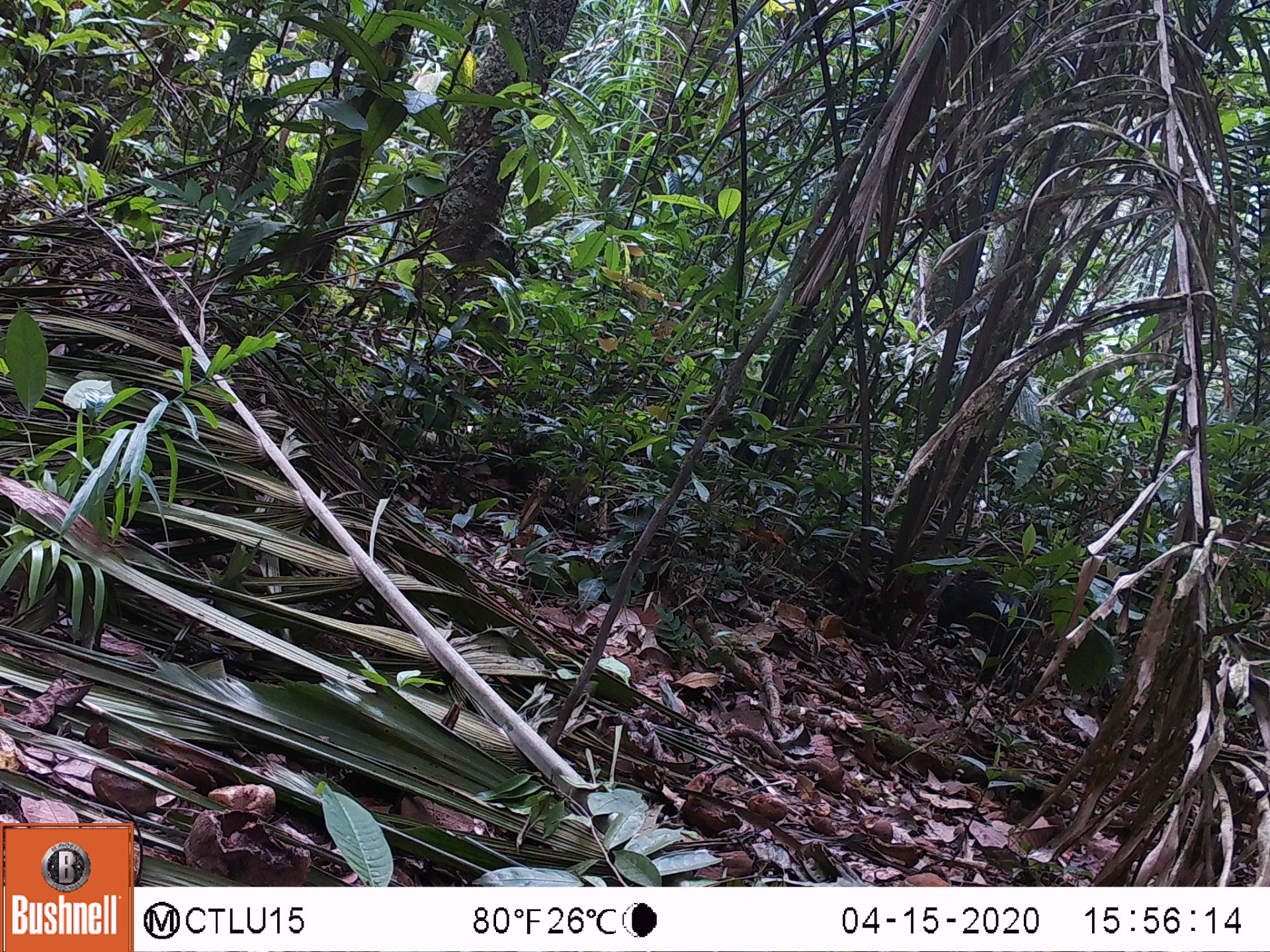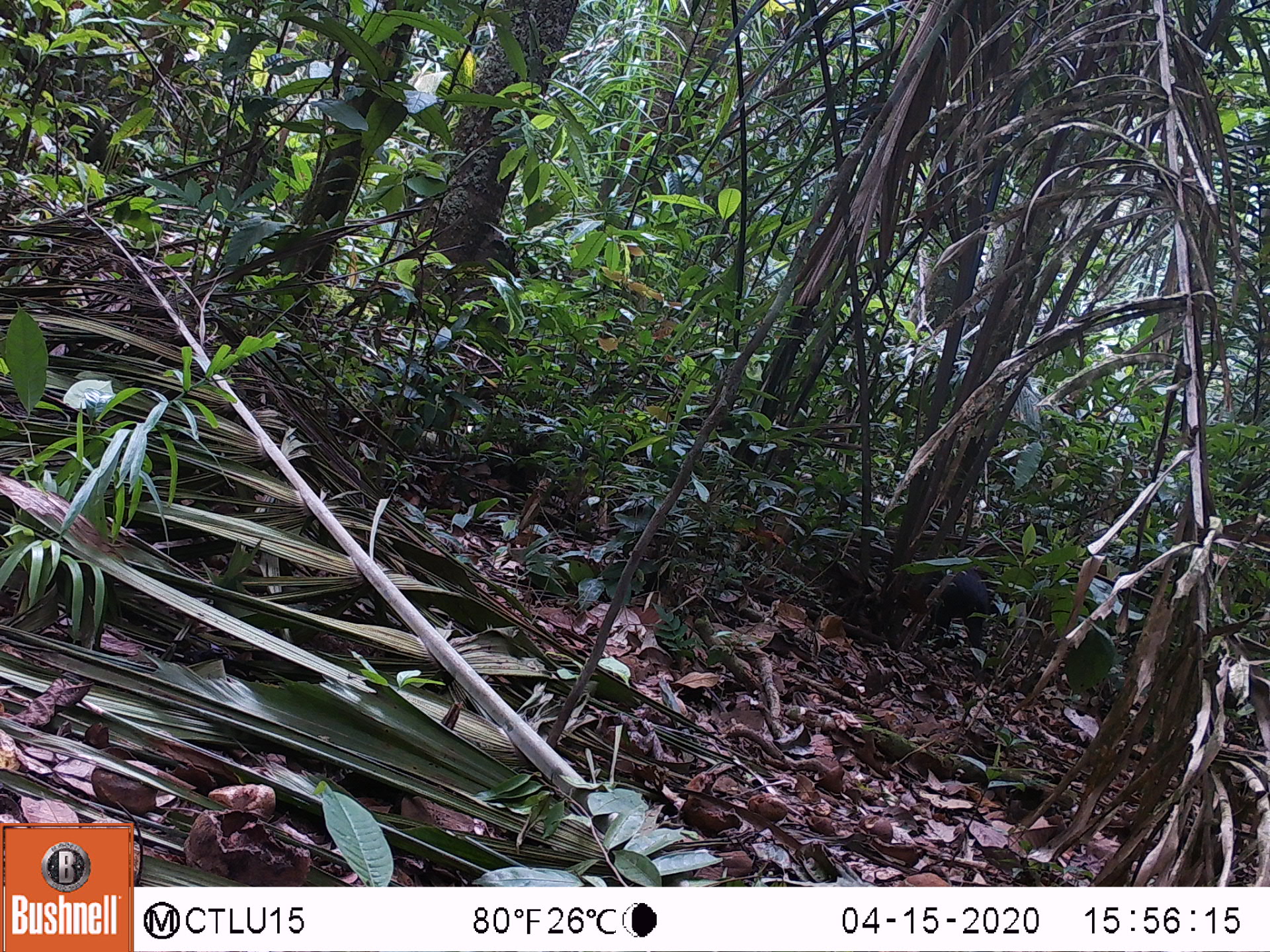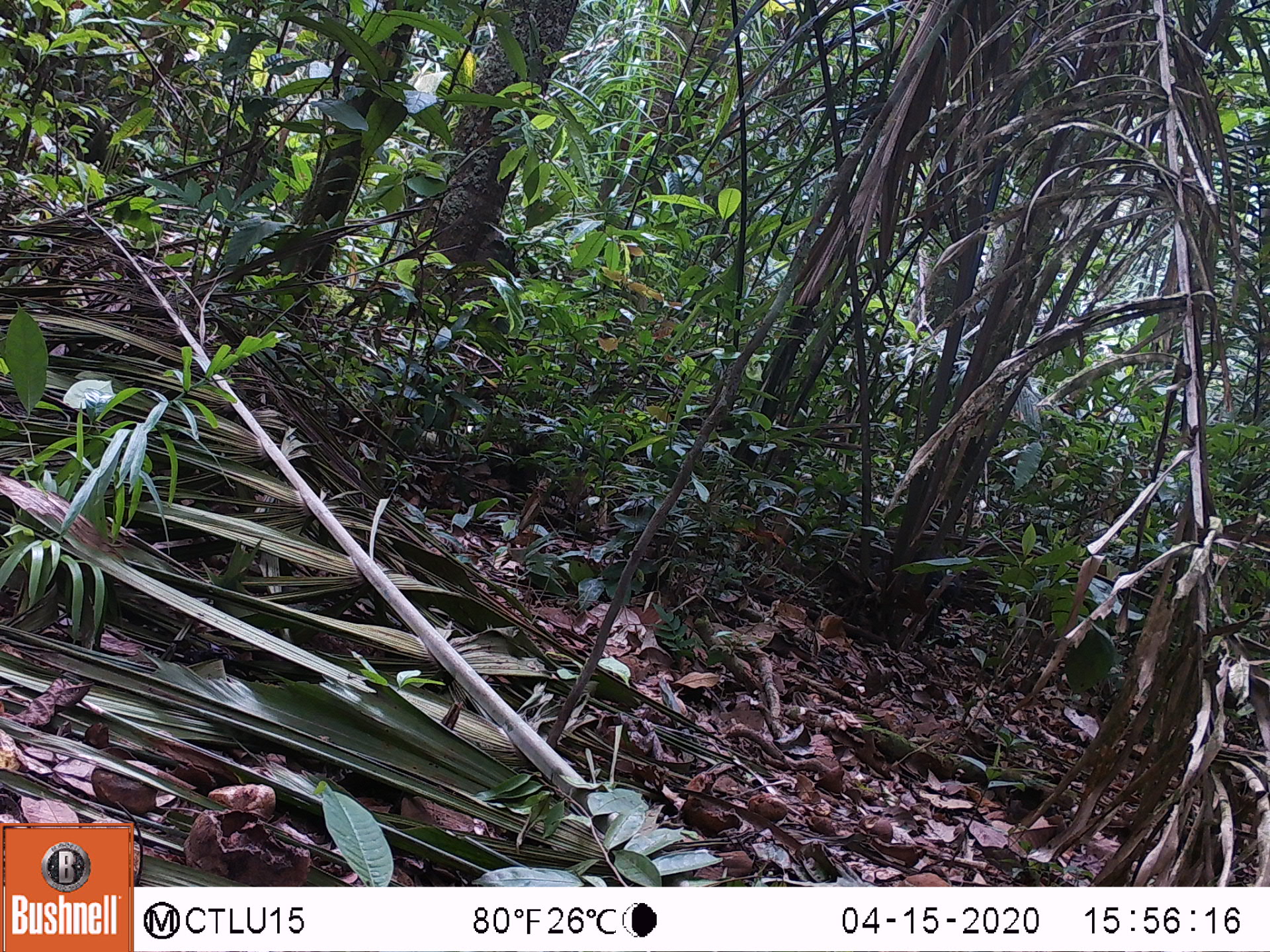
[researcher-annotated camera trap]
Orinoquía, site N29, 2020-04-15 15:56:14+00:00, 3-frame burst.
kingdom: Animalia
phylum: Chordata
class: Mammalia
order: Rodentia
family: Dasyproctidae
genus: Dasyprocta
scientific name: Dasyprocta fuliginosa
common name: black agouti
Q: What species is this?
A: Black agouti (Dasyprocta fuliginosa).